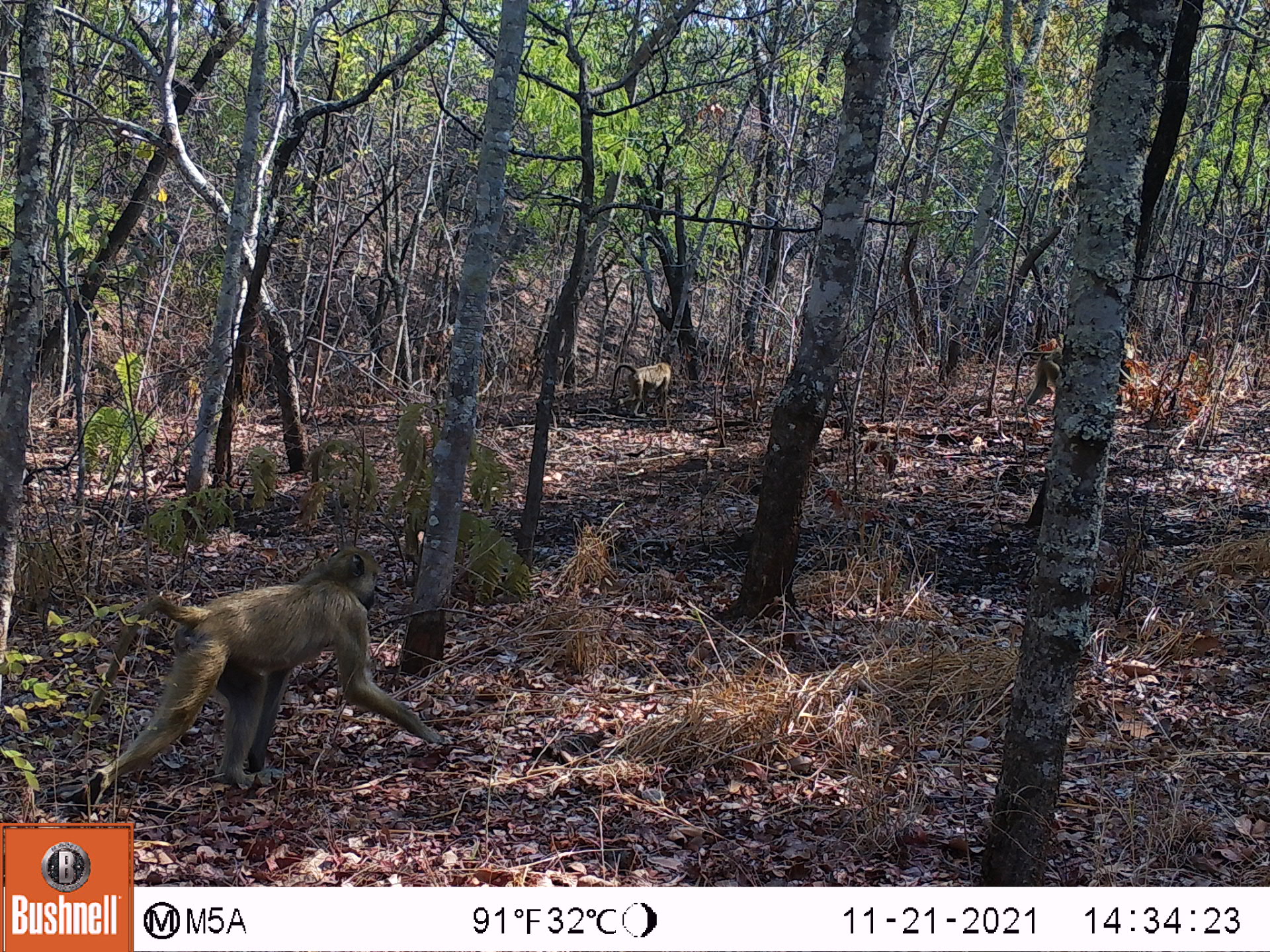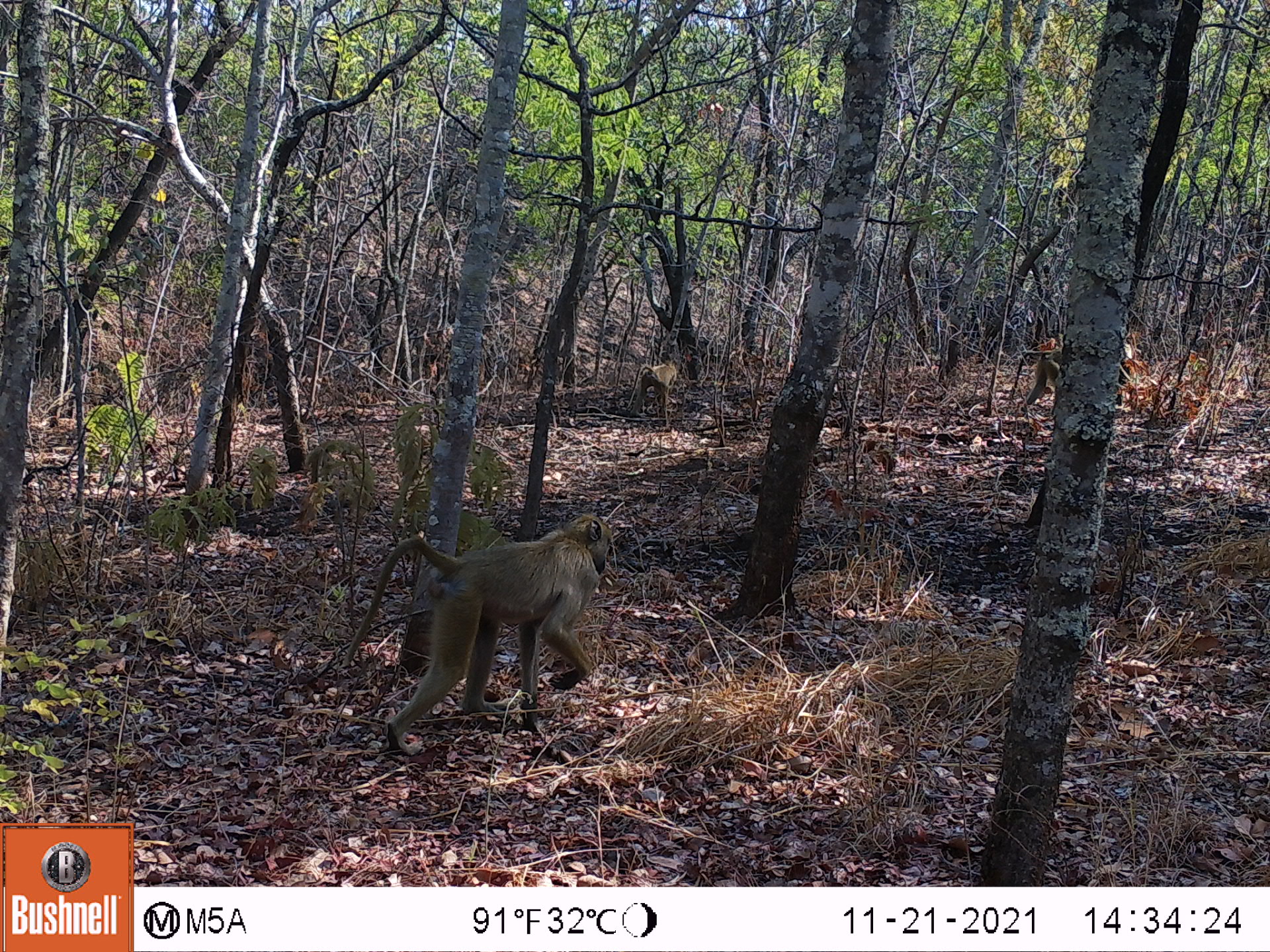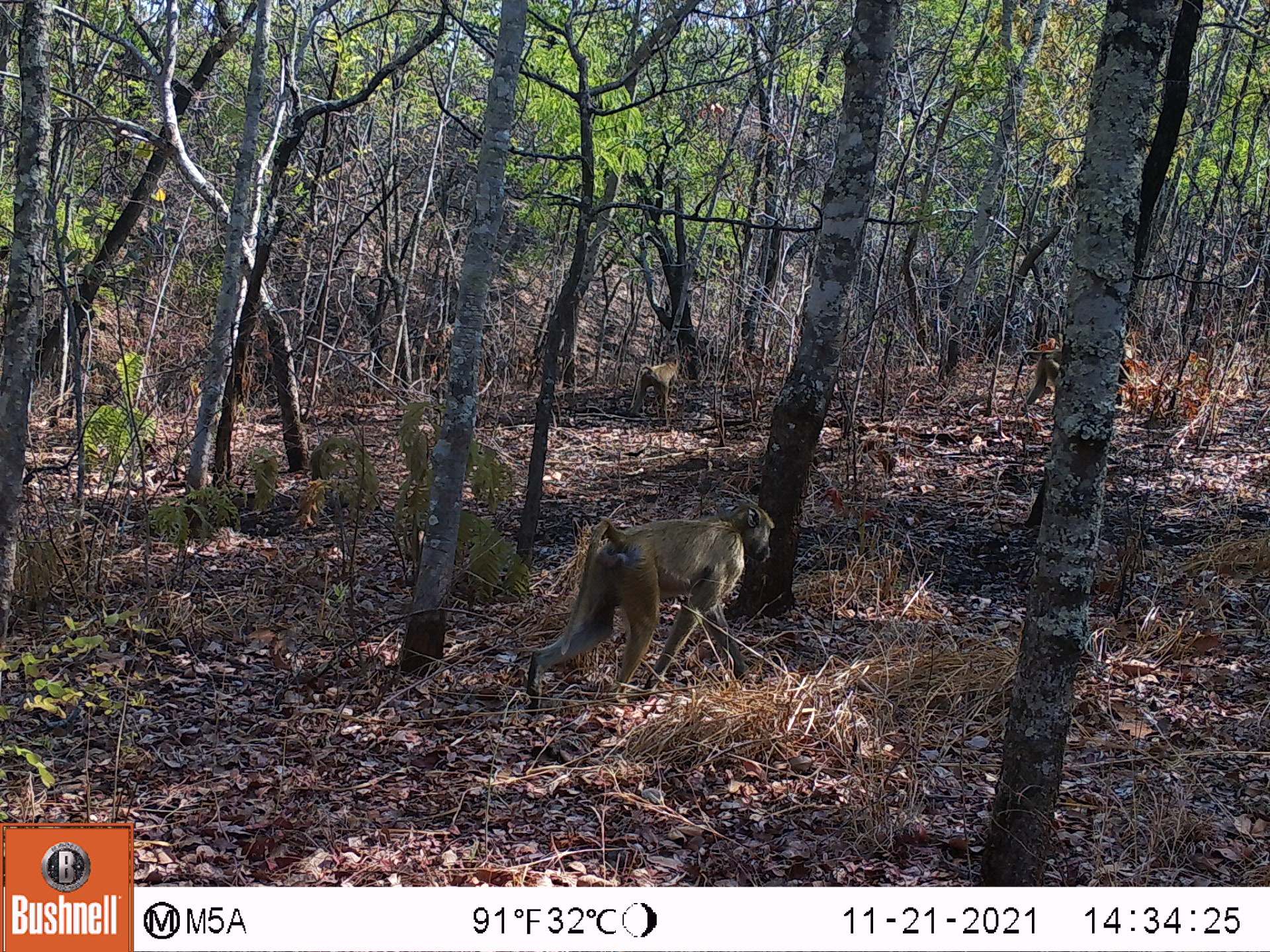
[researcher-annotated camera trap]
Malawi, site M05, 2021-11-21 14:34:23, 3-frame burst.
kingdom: Animalia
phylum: Chordata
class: Mammalia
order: Primates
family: Cercopithecidae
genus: Papio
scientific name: Papio cynocephalus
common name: yellow baboon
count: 3